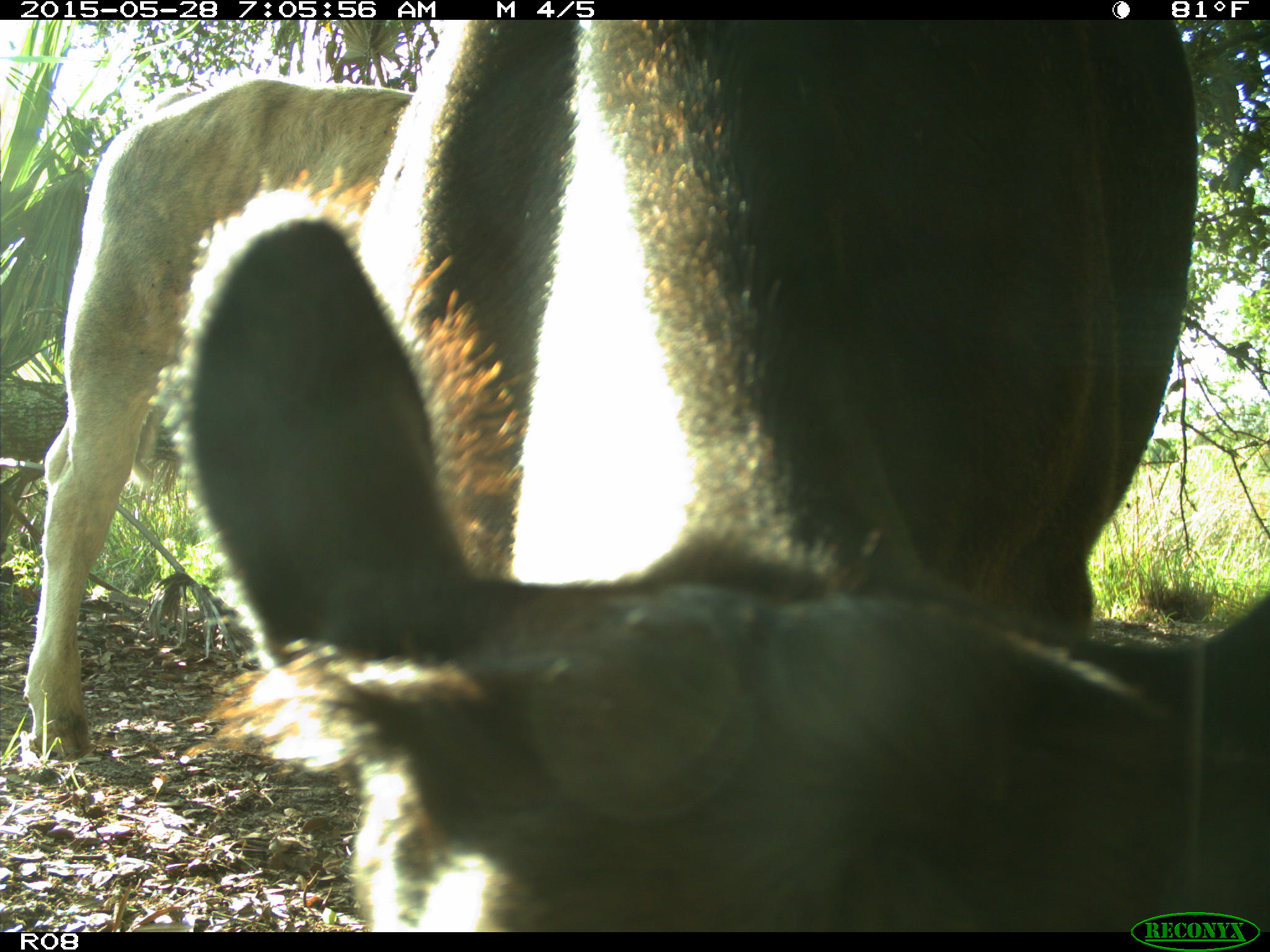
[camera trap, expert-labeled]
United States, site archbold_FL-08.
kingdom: Animalia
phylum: Chordata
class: Mammalia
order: Artiodactyla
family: Bovidae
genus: Bos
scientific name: Bos taurus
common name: domestic cow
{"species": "Bos taurus (domestic cow)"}